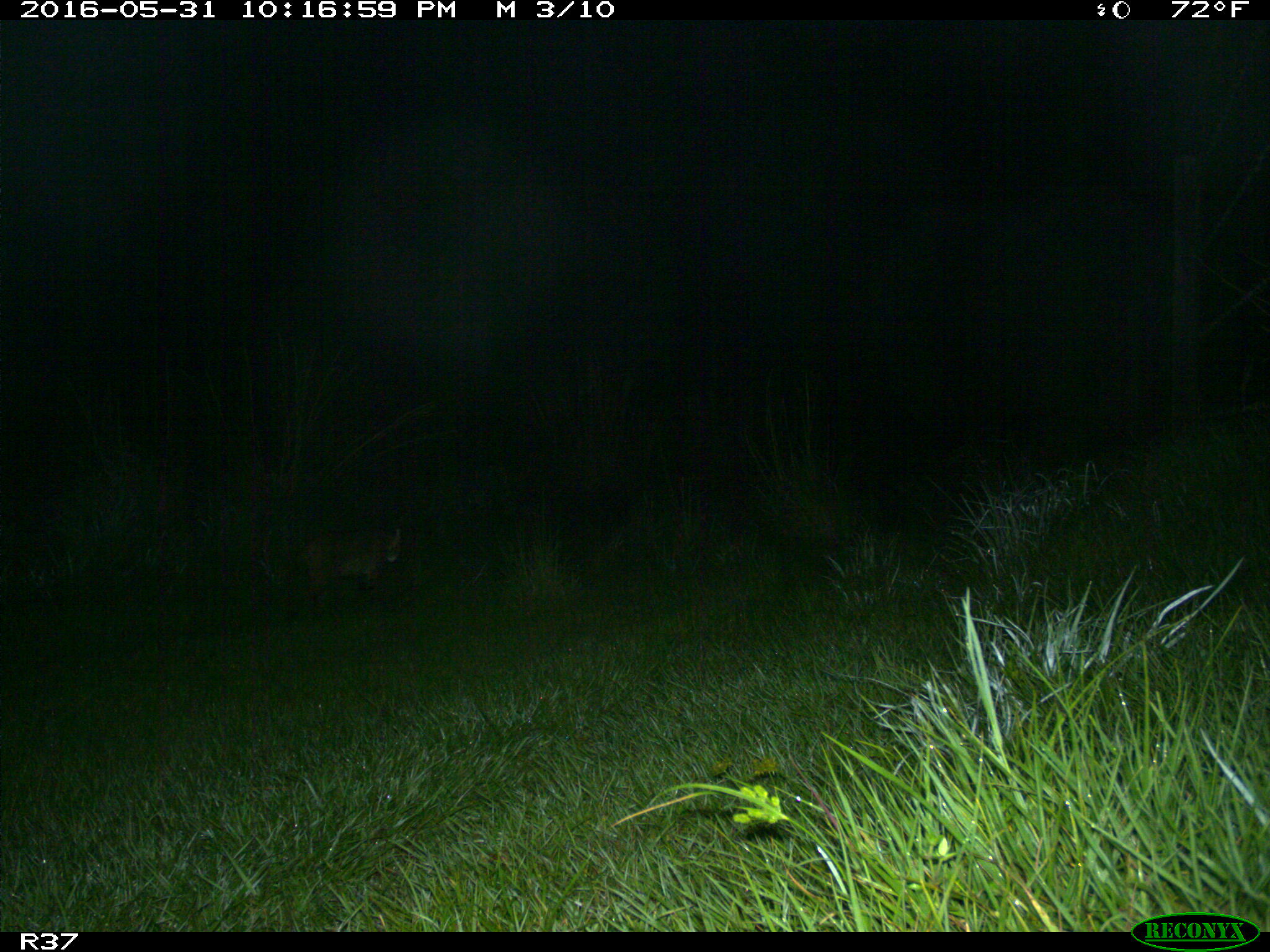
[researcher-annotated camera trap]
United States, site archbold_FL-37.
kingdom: Animalia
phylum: Chordata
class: Mammalia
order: Carnivora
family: Felidae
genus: Lynx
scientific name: Lynx rufus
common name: bobcat